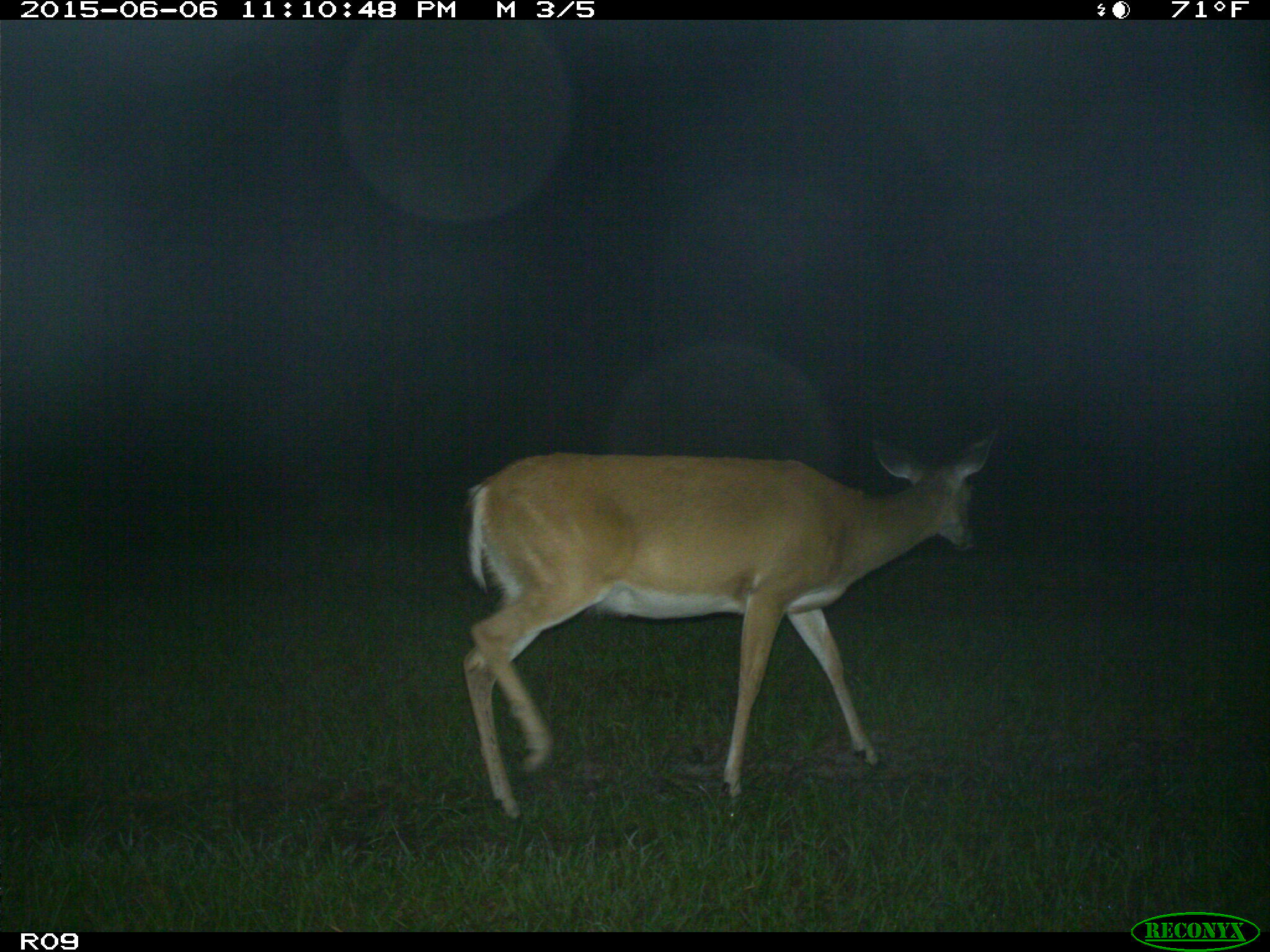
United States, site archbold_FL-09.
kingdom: Animalia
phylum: Chordata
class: Mammalia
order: Artiodactyla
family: Cervidae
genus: Odocoileus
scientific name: Odocoileus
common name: deer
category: unidentified deer